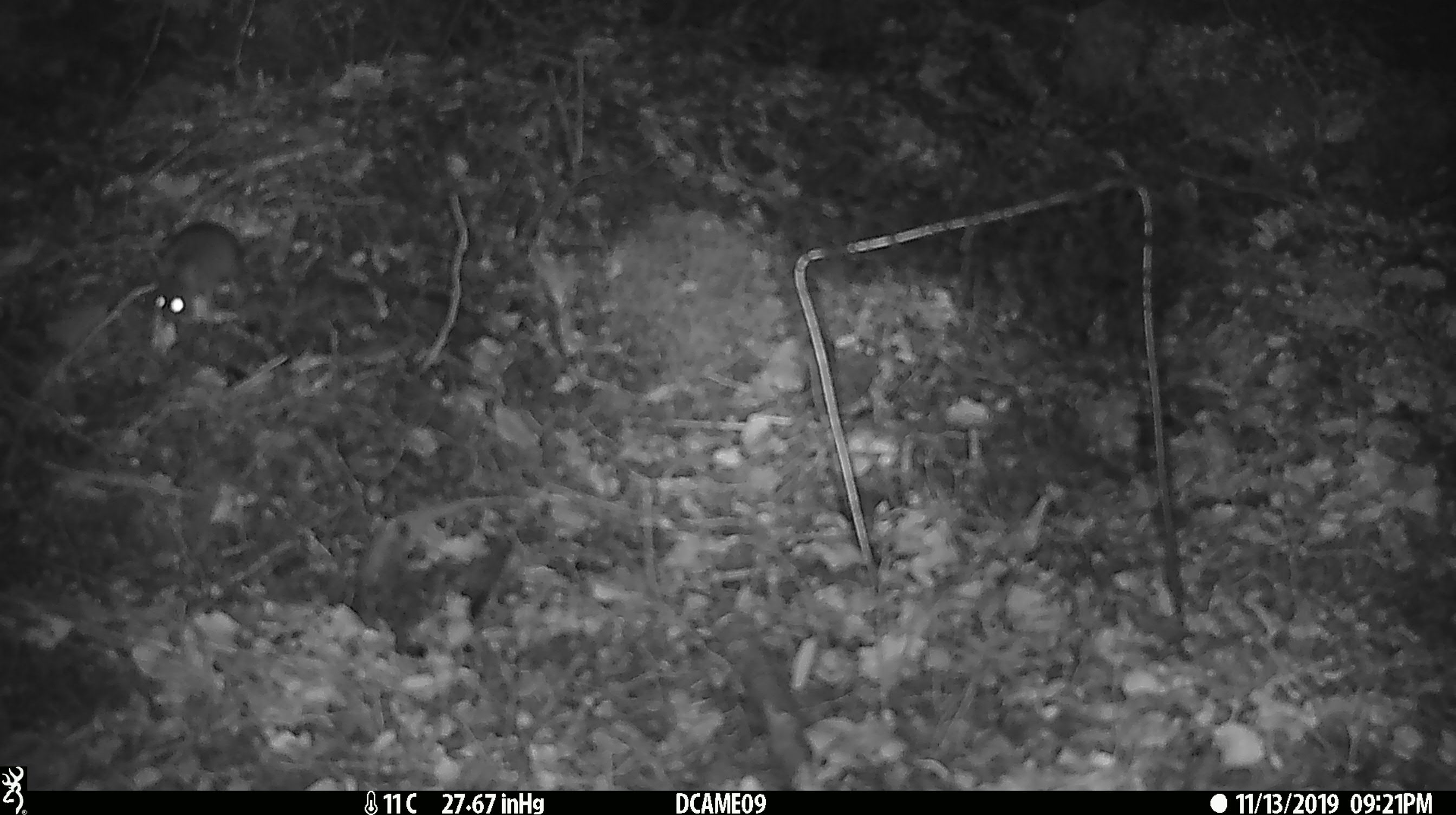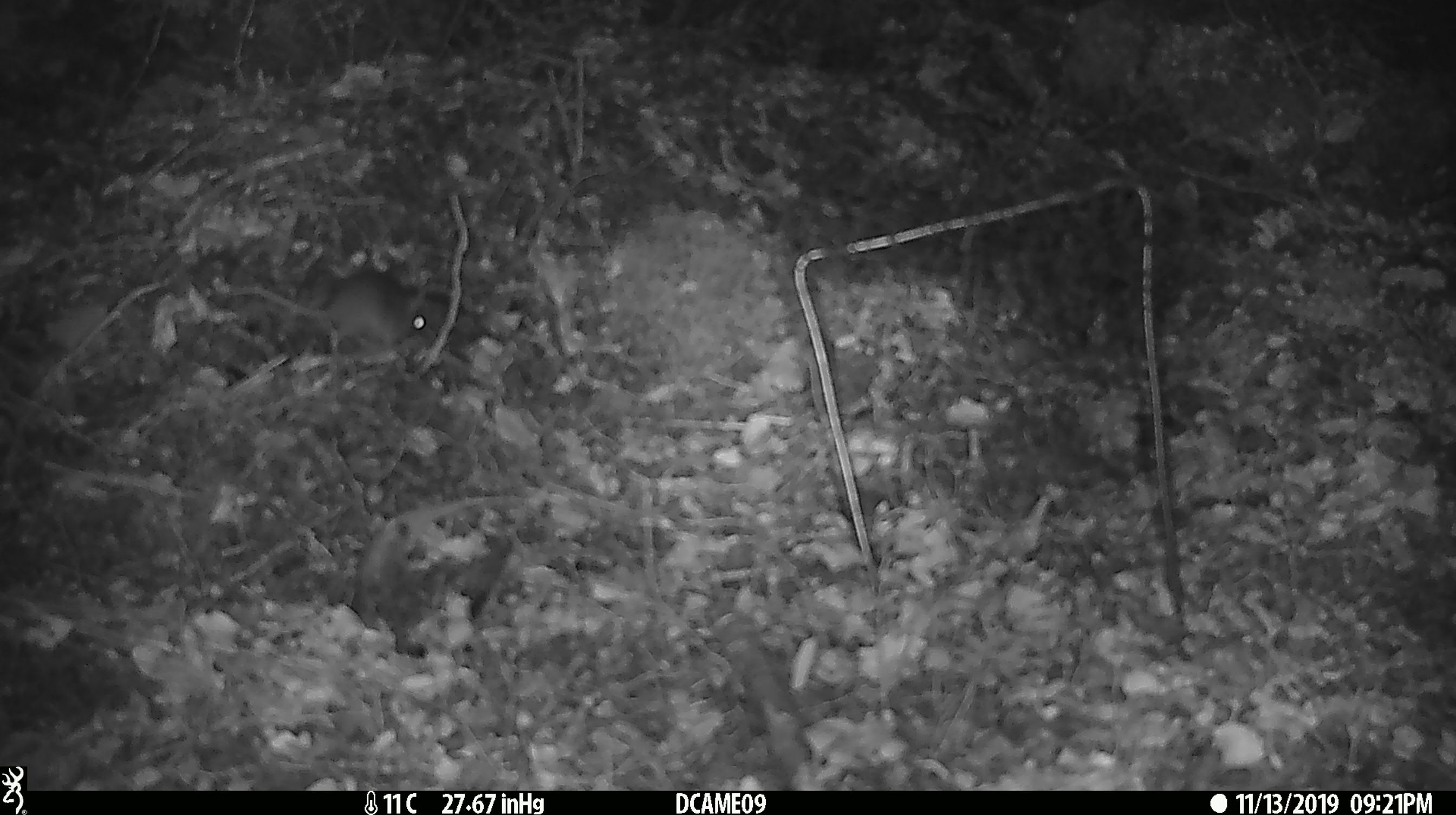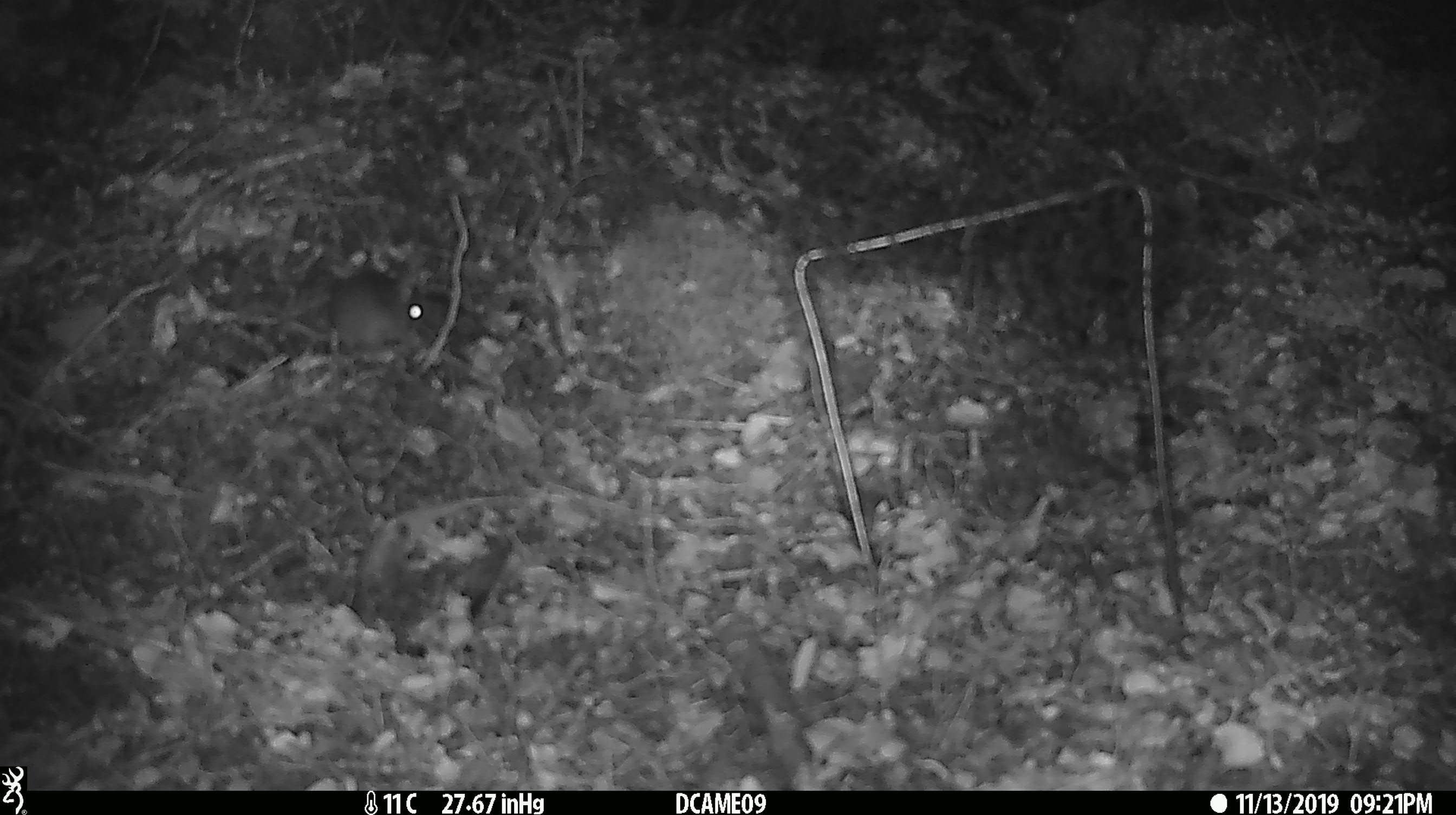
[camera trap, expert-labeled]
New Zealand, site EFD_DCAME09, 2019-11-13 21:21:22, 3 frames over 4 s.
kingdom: Animalia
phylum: Chordata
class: Mammalia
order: Rodentia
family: Muridae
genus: Mus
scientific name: Mus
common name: mouse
Mouse (Mus).